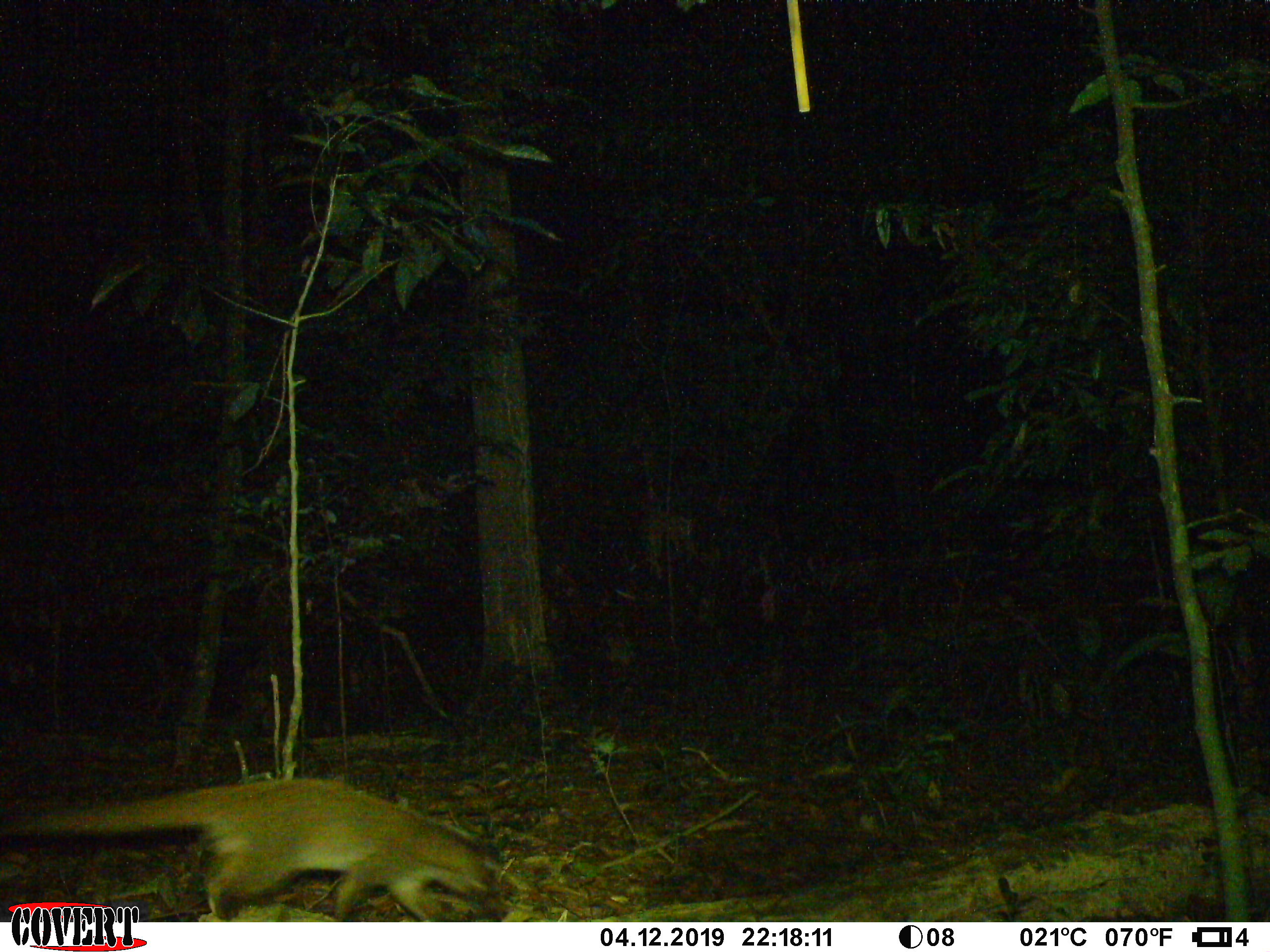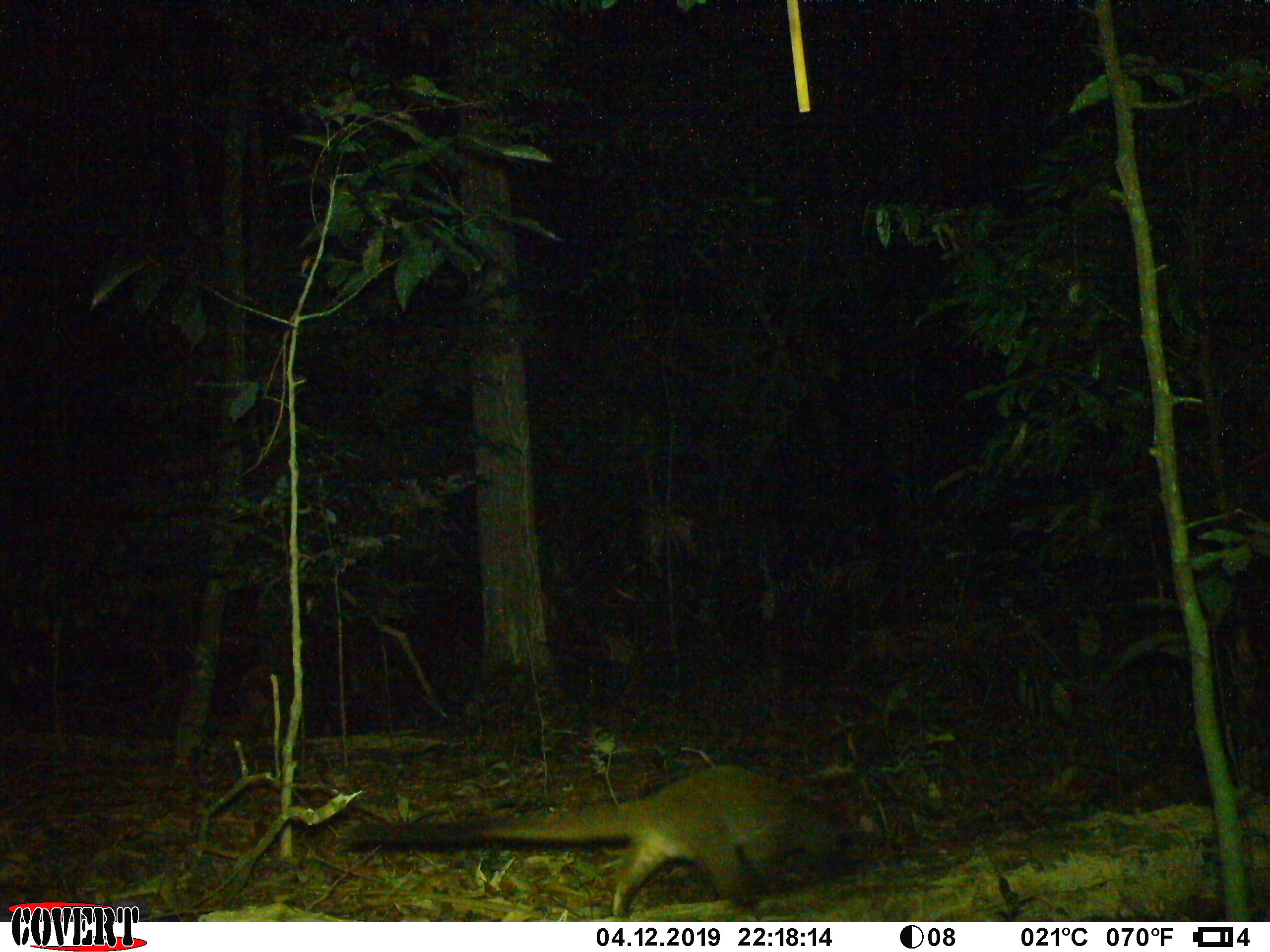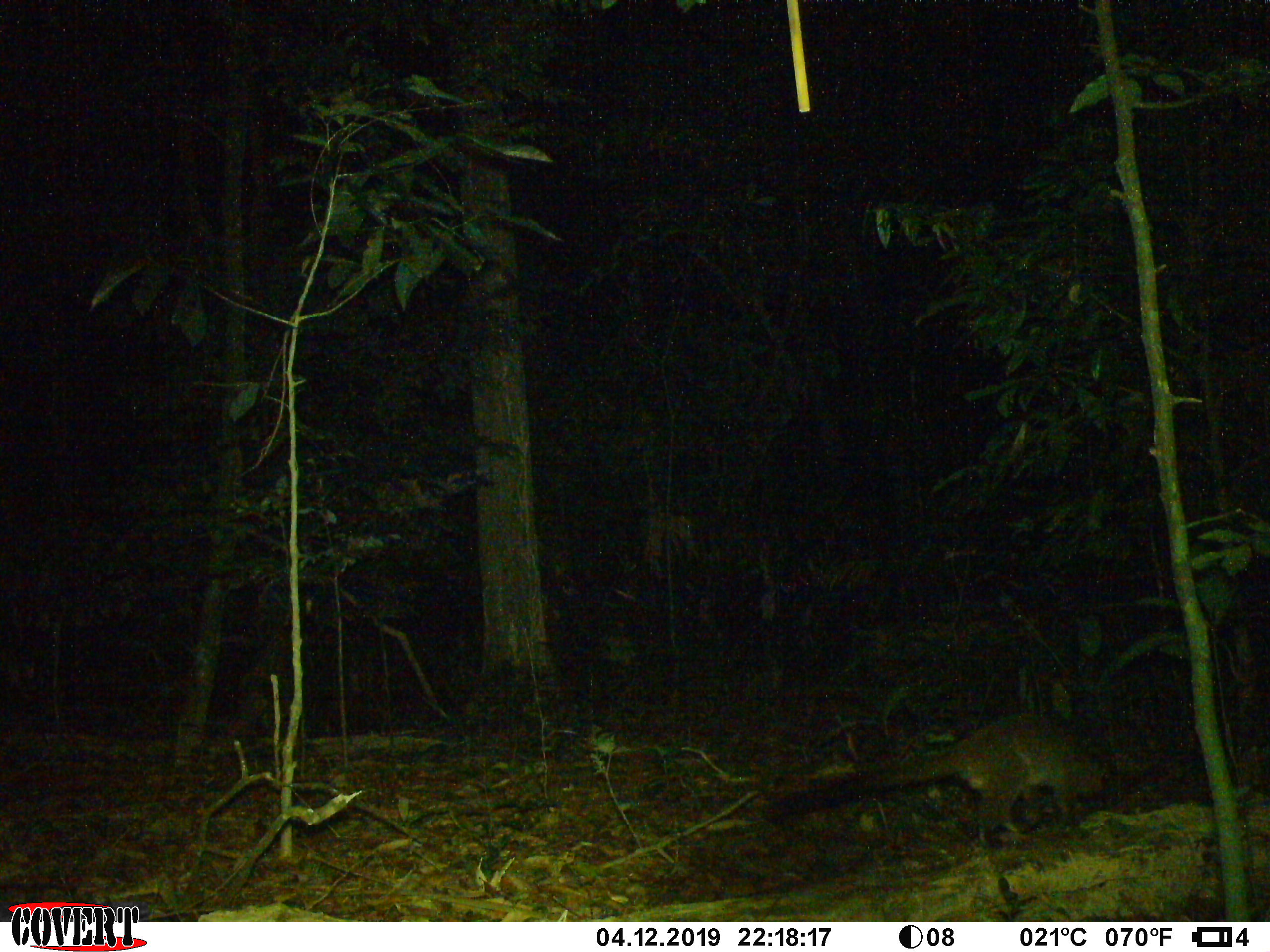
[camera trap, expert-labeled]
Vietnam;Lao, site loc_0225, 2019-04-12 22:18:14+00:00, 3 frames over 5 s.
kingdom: Animalia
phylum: Chordata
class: Mammalia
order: Carnivora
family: Viverridae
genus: Paguma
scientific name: Paguma larvata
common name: masked palm civet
Masked palm civet (Paguma larvata). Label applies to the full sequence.